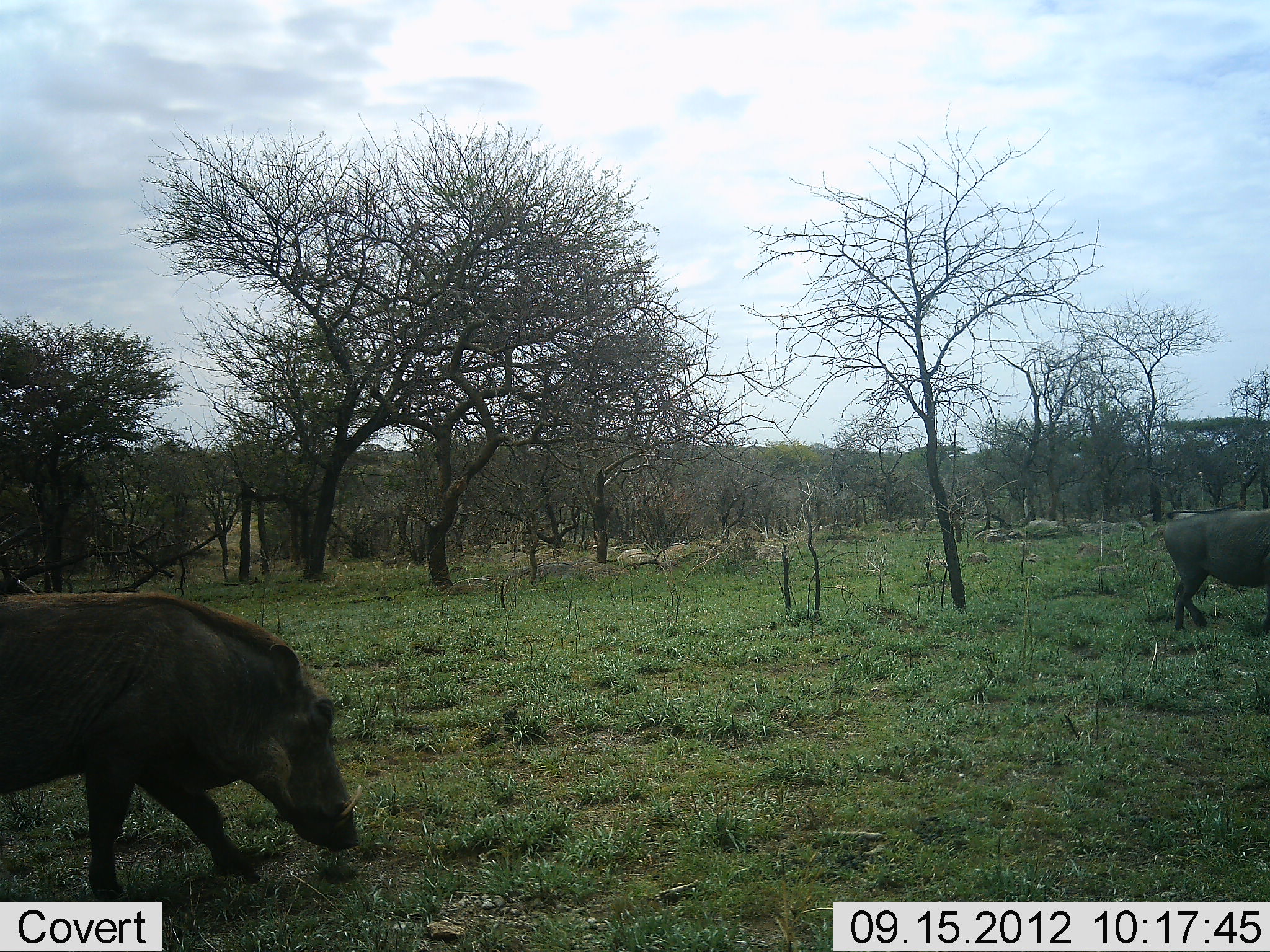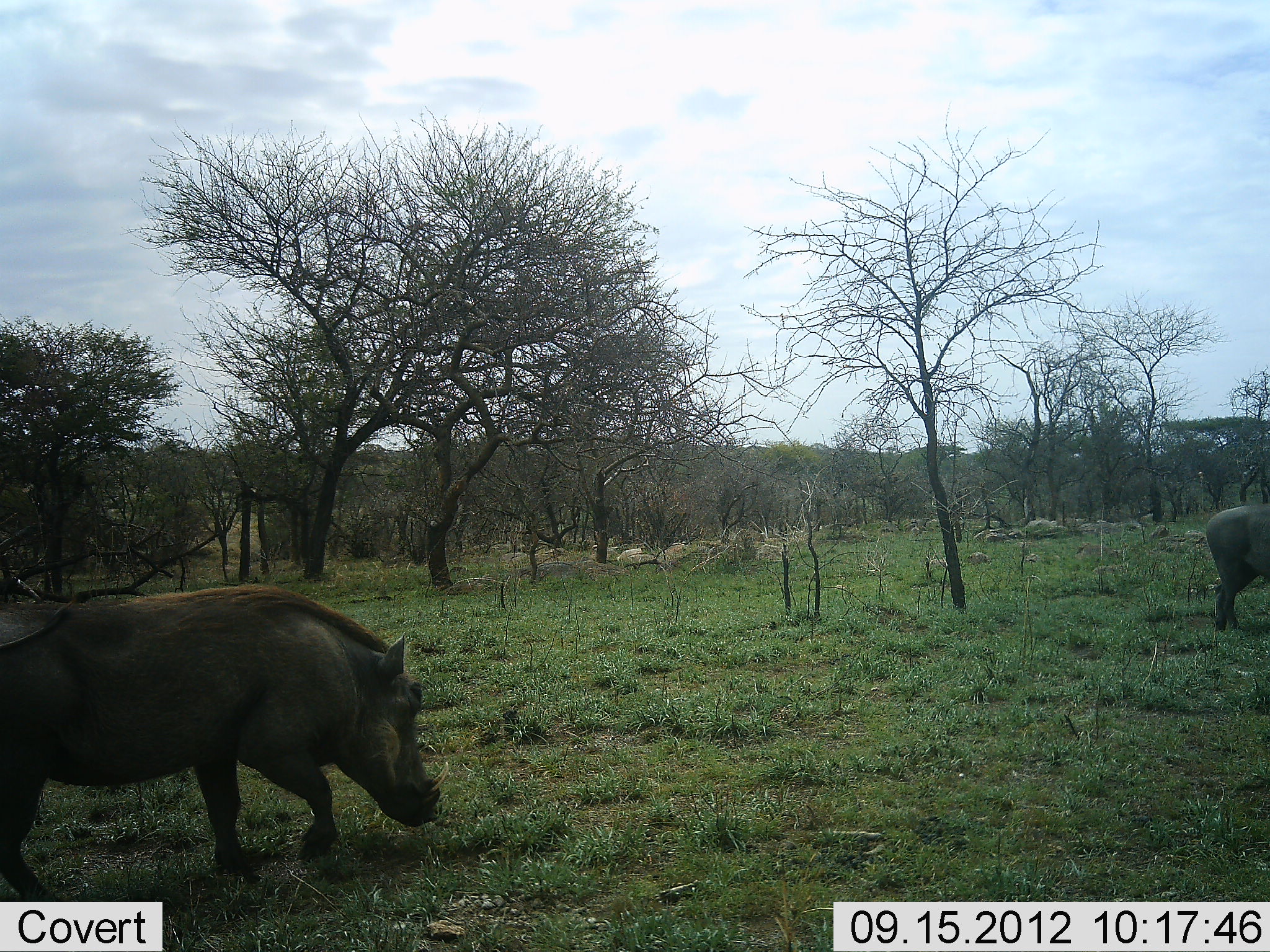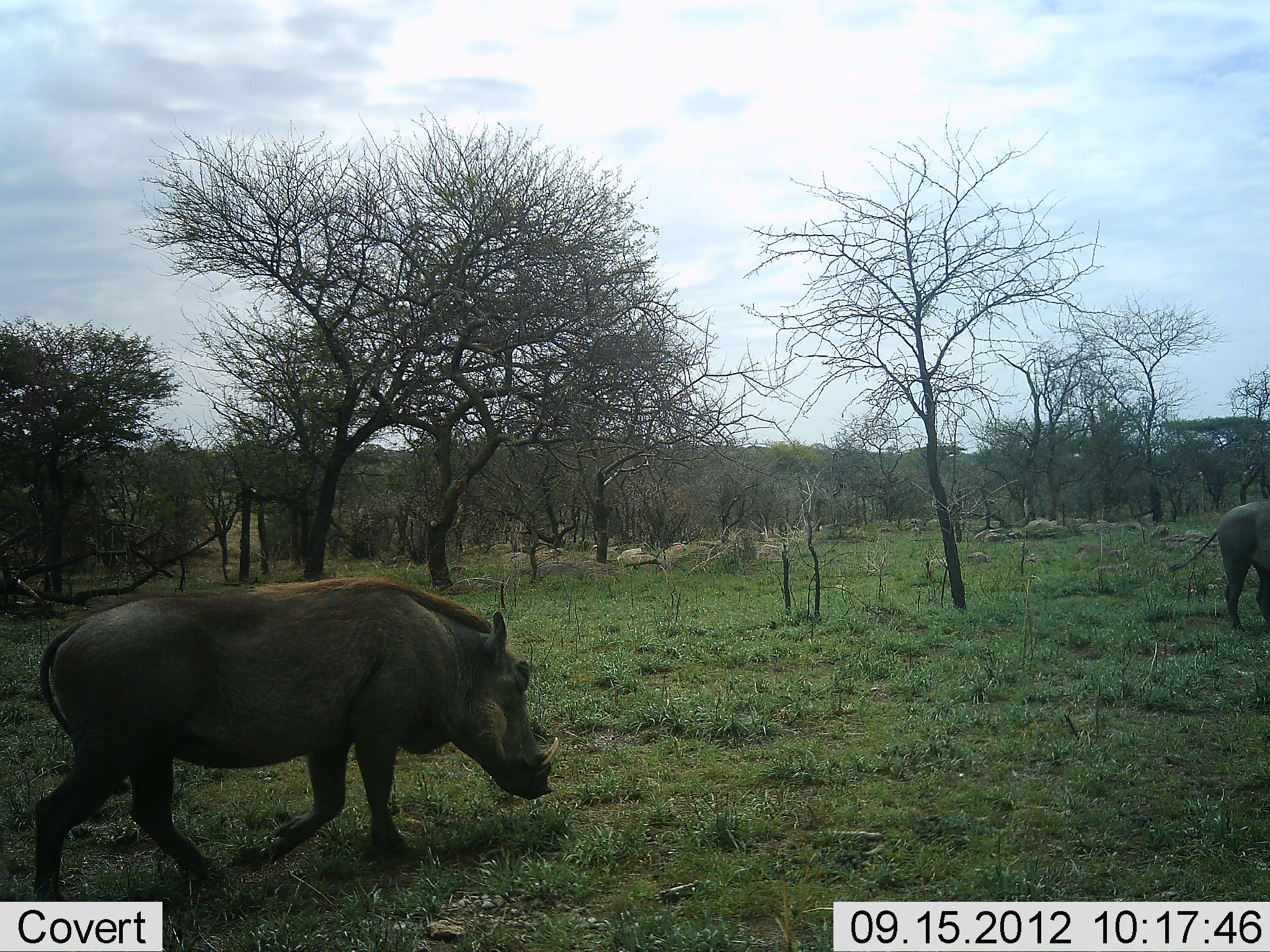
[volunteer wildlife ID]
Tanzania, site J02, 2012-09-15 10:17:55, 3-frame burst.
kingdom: Animalia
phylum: Chordata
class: Mammalia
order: Artiodactyla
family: Suidae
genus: Phacochoerus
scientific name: Phacochoerus africanus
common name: warthog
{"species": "warthog (Phacochoerus africanus)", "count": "2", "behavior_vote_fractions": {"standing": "10%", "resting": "0%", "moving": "80%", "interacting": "0%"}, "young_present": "0%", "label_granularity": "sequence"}